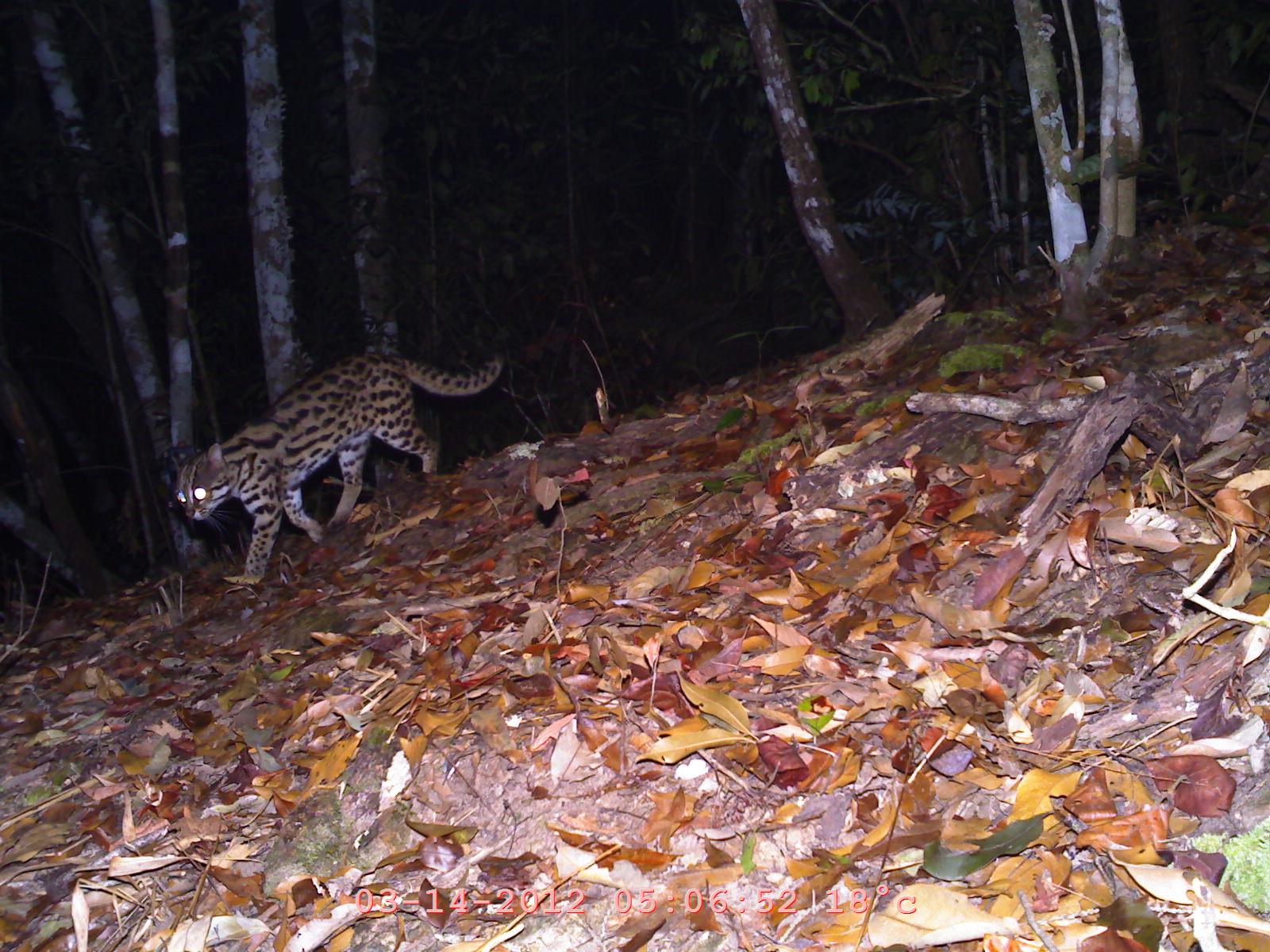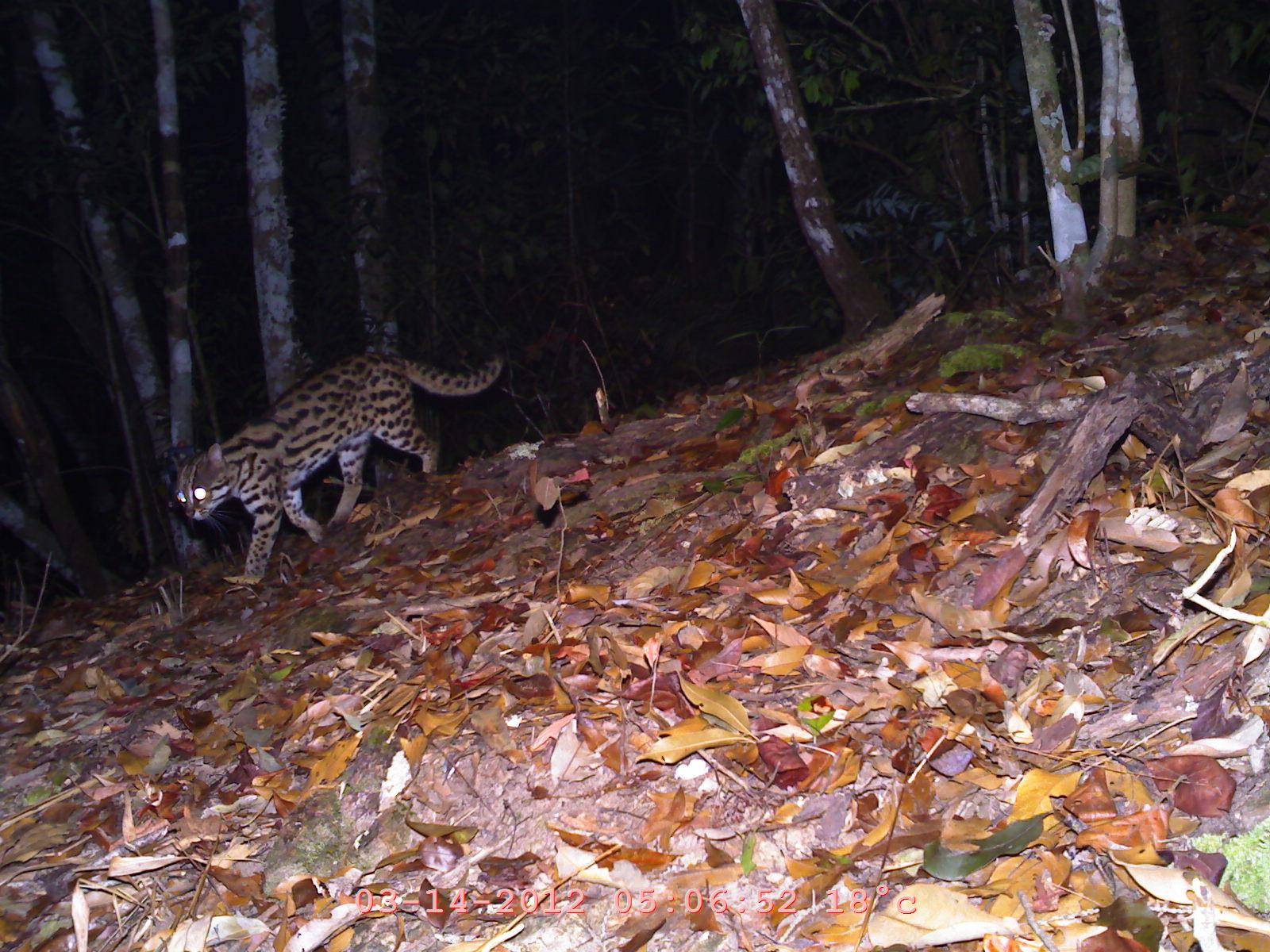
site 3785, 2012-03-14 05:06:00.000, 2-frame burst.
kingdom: Animalia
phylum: Chordata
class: Mammalia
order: Carnivora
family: Felidae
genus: Prionailurus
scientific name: Prionailurus bengalensis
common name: mainland leopard cat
Prionailurus bengalensis (mainland leopard cat), count 1.